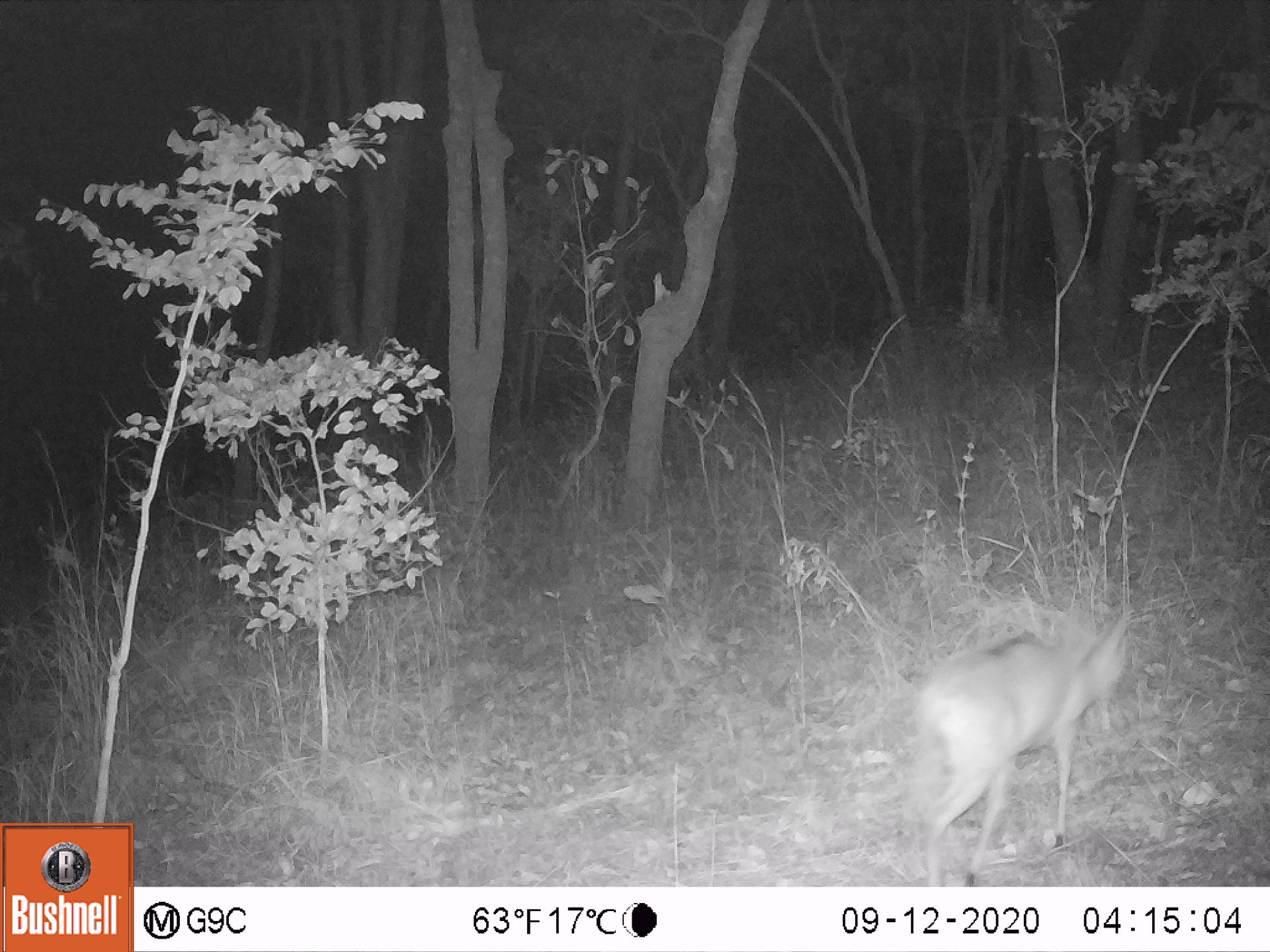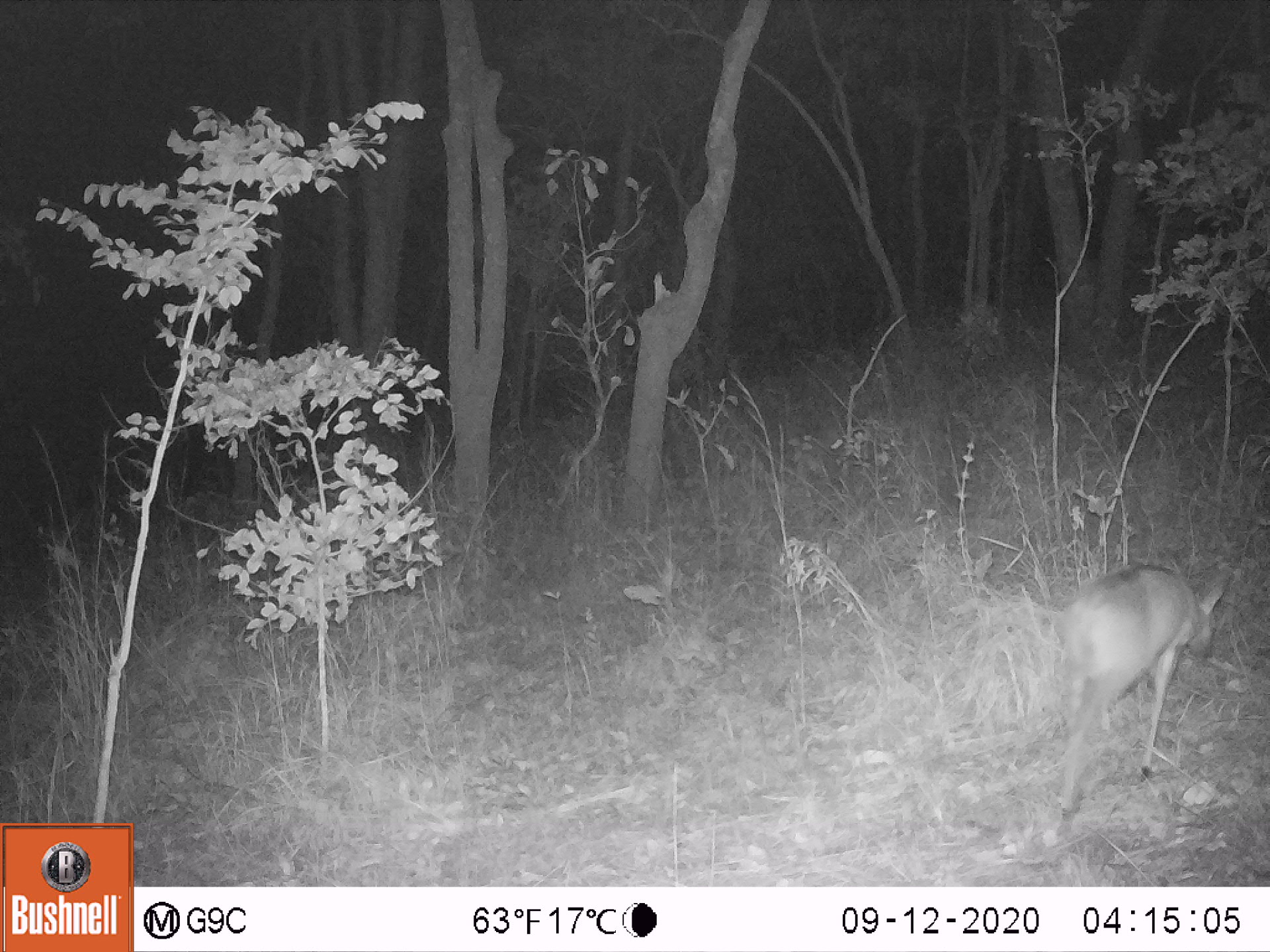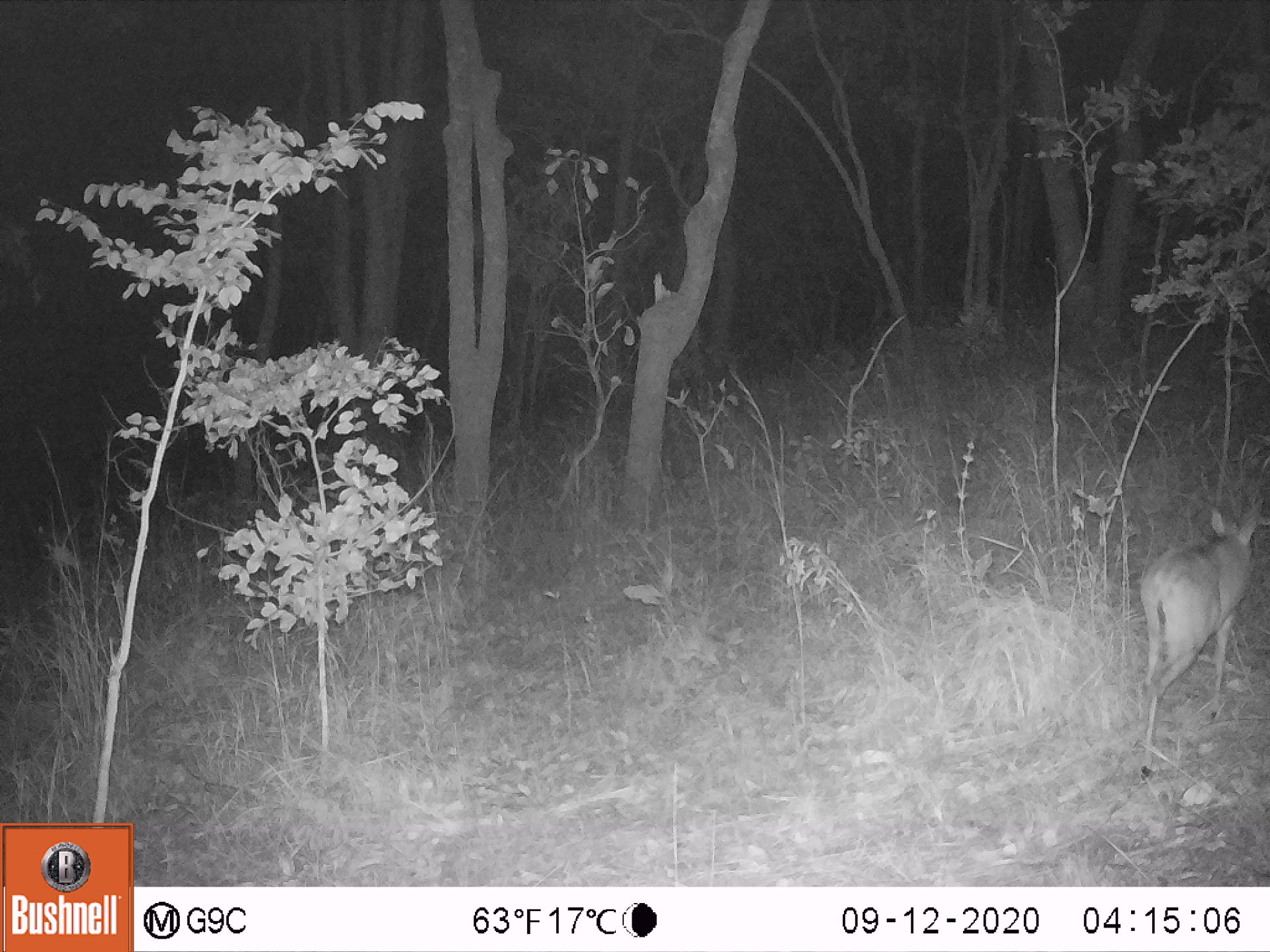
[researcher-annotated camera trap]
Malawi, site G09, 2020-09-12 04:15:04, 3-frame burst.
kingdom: Animalia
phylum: Chordata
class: Mammalia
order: Artiodactyla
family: Bovidae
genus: Sylvicapra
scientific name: Sylvicapra grimmia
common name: common duiker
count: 1